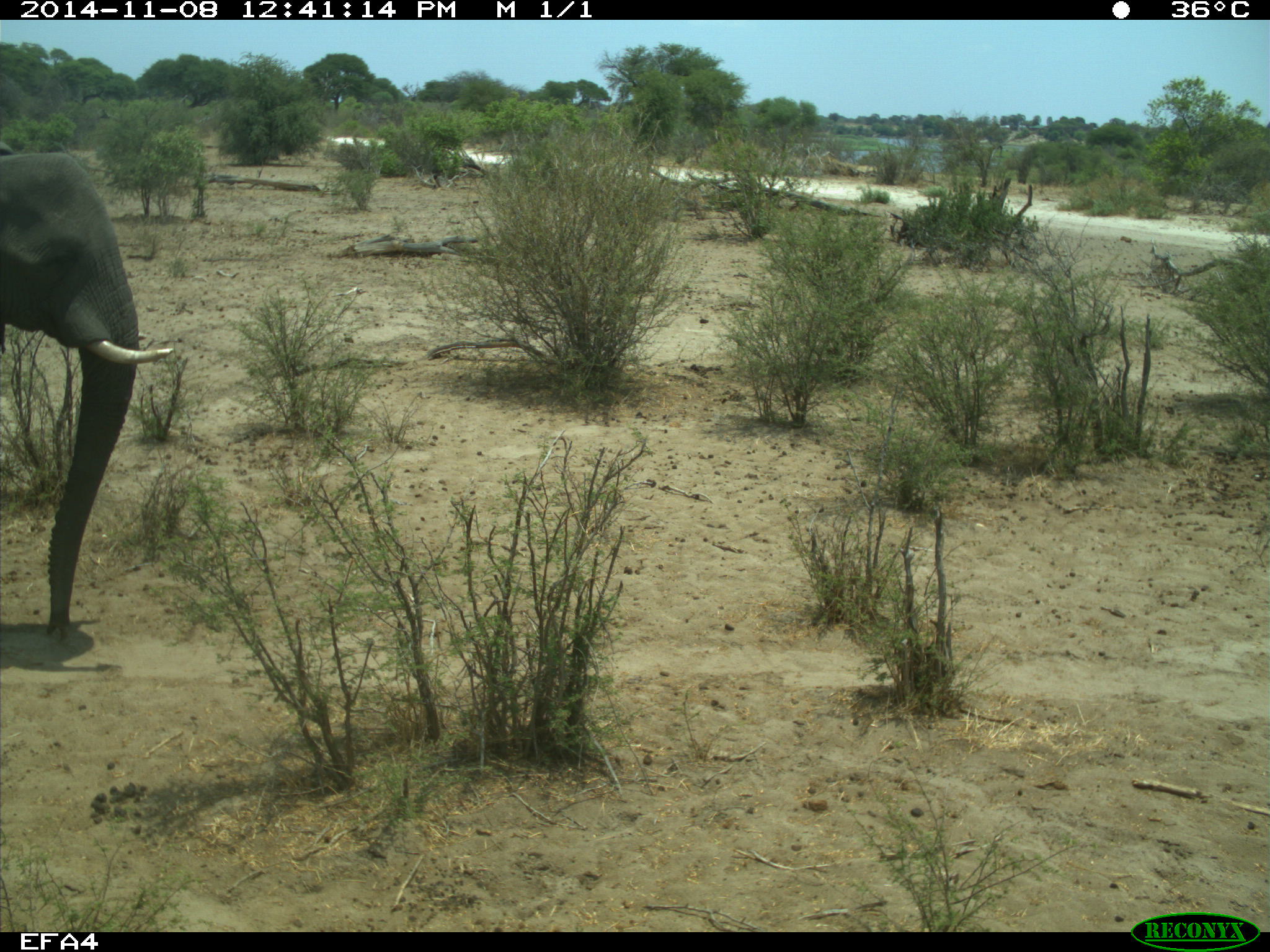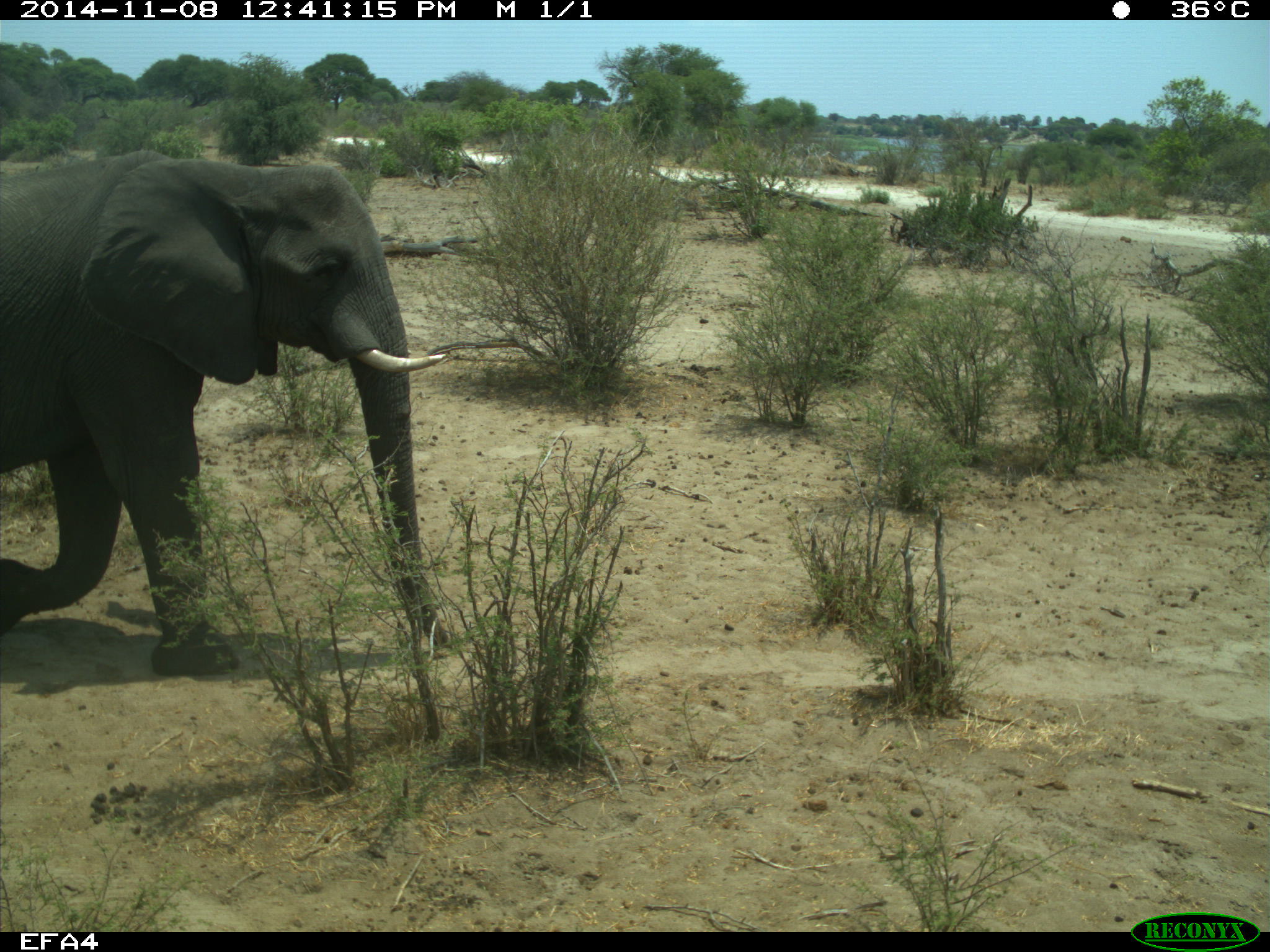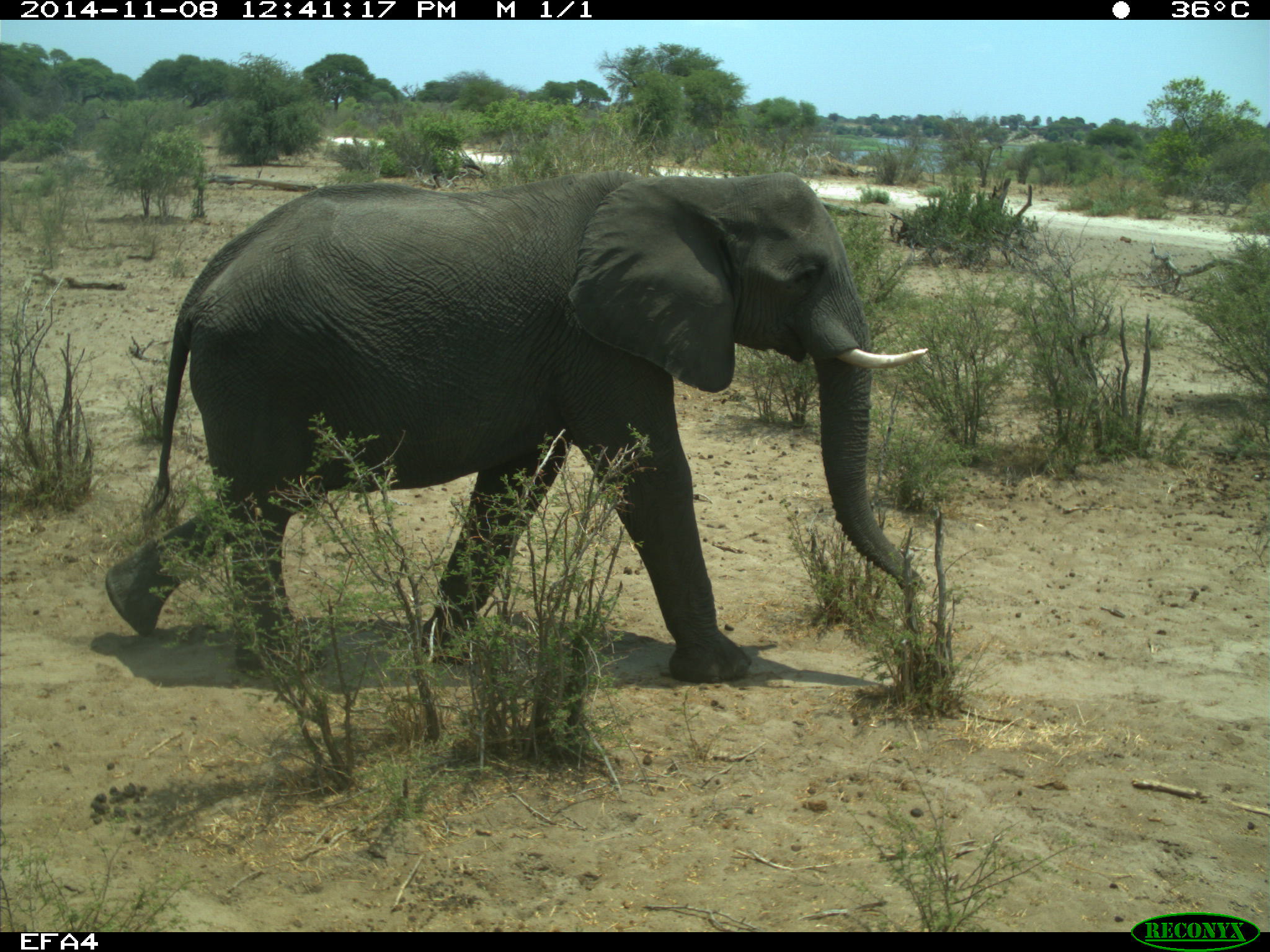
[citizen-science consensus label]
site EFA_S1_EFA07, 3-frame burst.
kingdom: Animalia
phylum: Chordata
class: Mammalia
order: Proboscidea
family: Elephantidae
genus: Loxodonta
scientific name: Loxodonta africana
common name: african bush elephant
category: elephant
Elephant (african bush elephant) (Loxodonta africana), count 1. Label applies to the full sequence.